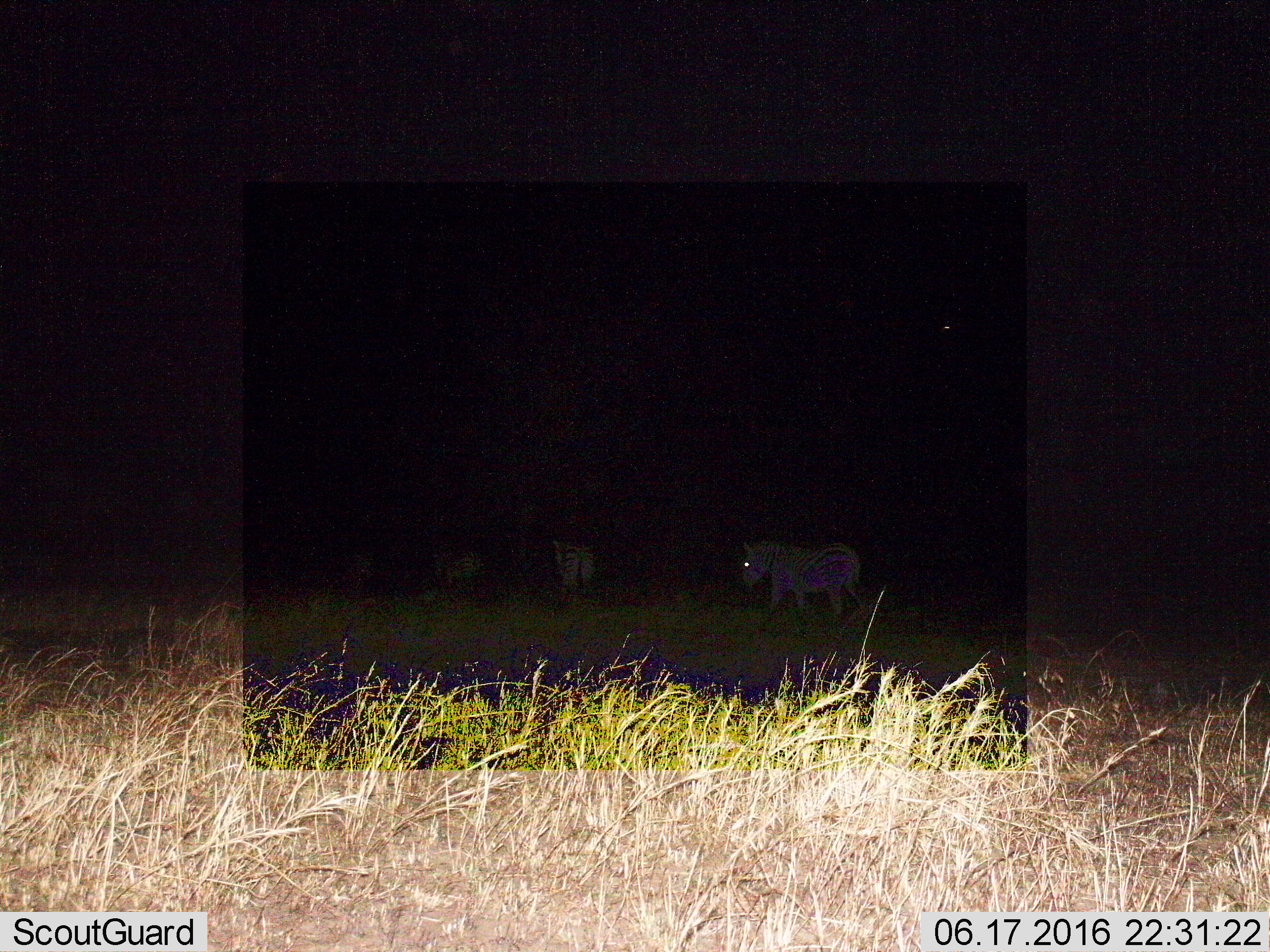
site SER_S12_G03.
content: unidentified animal